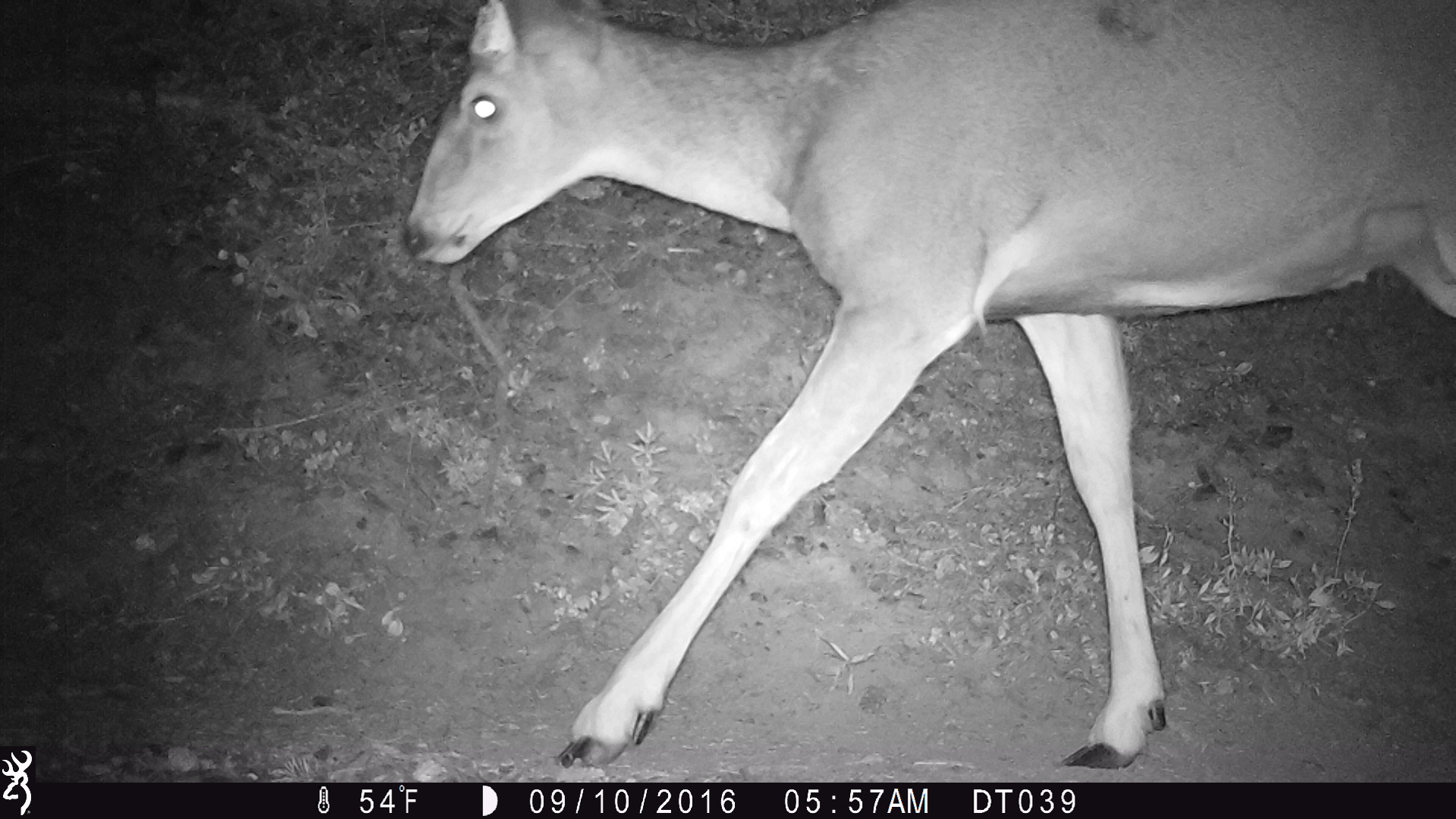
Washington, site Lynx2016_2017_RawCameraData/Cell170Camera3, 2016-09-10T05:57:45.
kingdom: Animalia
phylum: Chordata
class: Mammalia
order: Artiodactyla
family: Cervidae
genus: Odocoileus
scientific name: Odocoileus hemionus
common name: mule deer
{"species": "Odocoileus hemionus (mule deer)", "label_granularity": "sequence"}